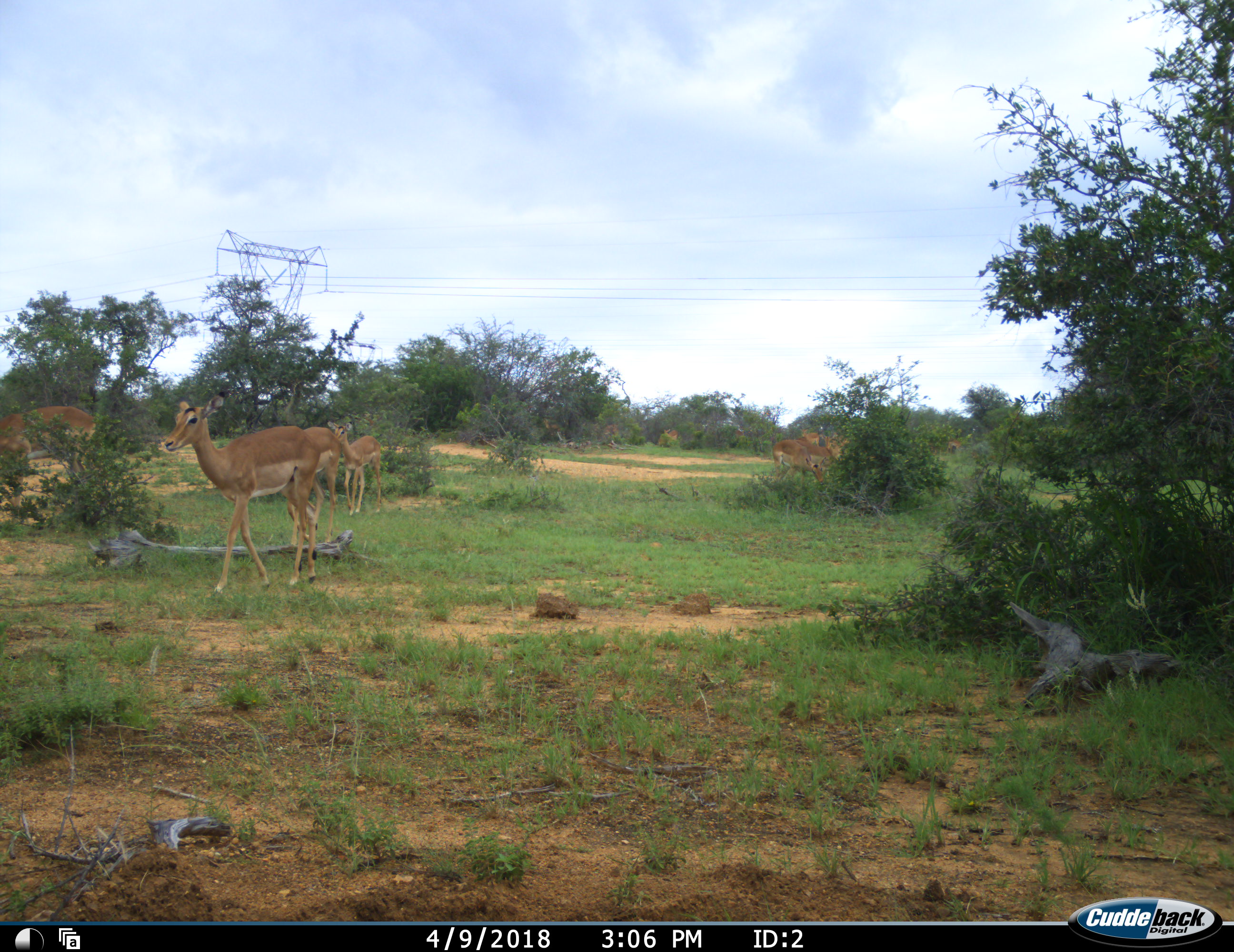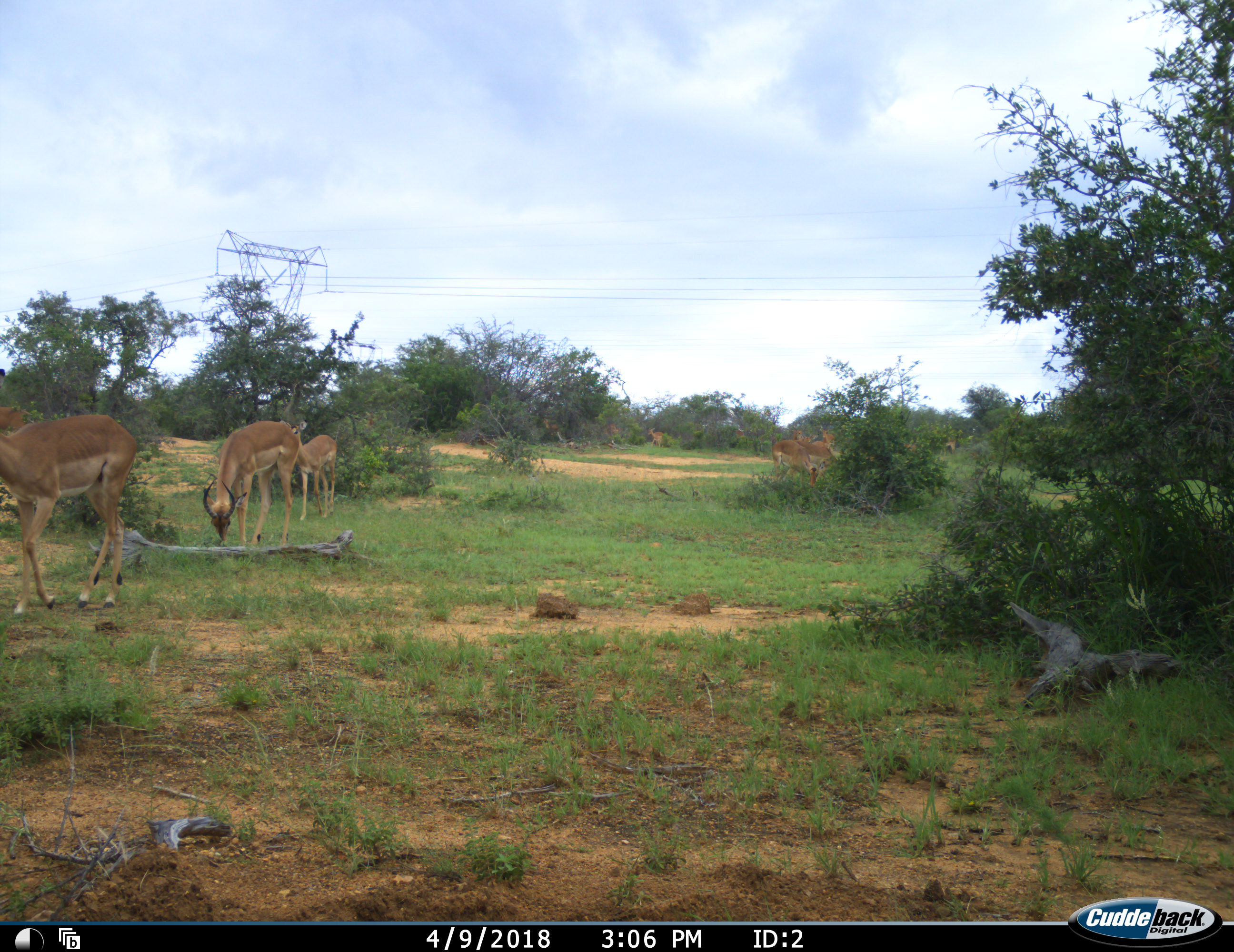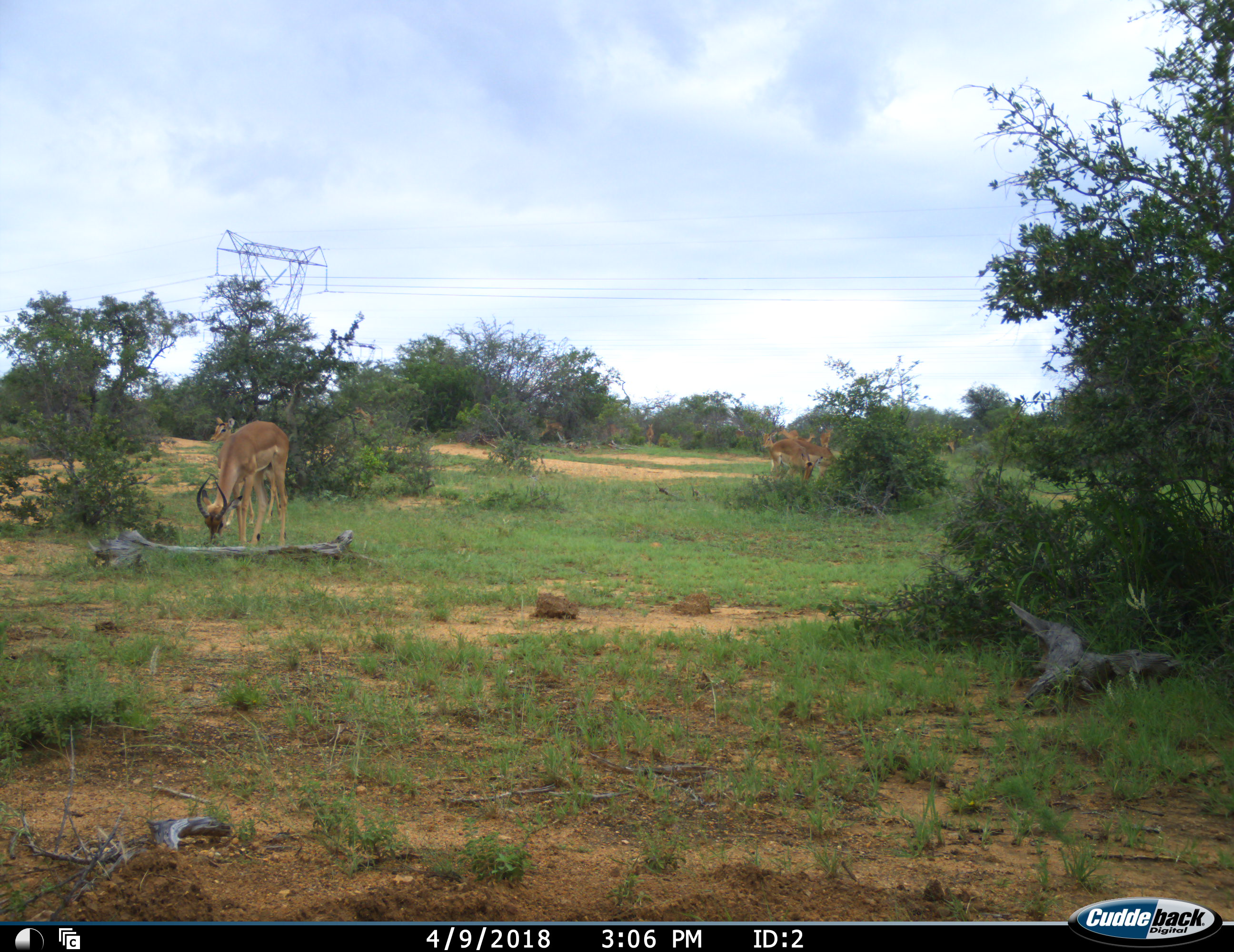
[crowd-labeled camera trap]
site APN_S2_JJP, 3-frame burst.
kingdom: Animalia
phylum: Chordata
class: Mammalia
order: Artiodactyla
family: Bovidae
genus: Aepyceros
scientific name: Aepyceros melampus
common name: impala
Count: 11-50.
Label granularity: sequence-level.